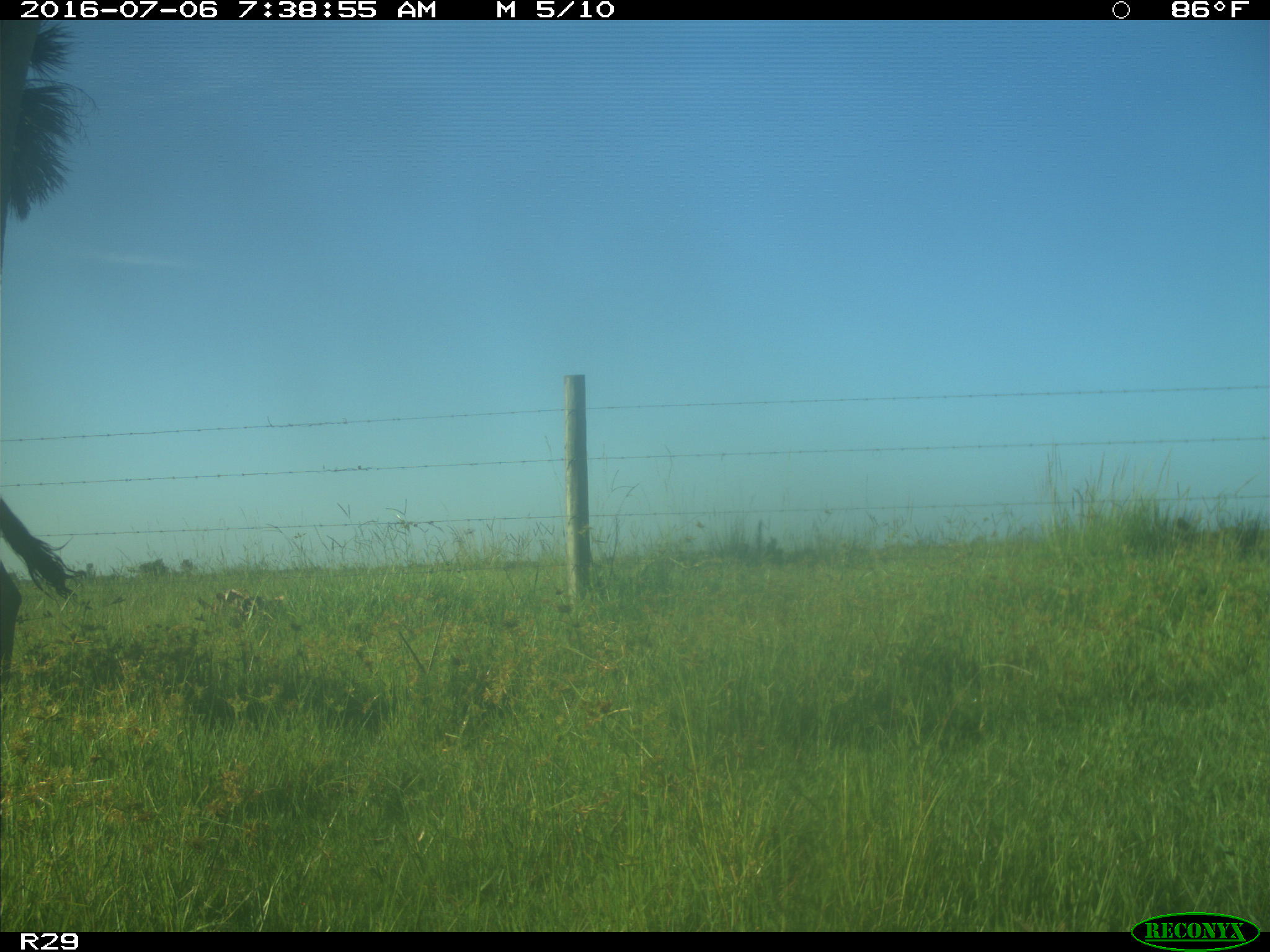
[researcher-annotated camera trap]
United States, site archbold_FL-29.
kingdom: Animalia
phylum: Chordata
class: Mammalia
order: Artiodactyla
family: Bovidae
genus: Bos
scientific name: Bos taurus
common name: domestic cow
Bos taurus (domestic cow).